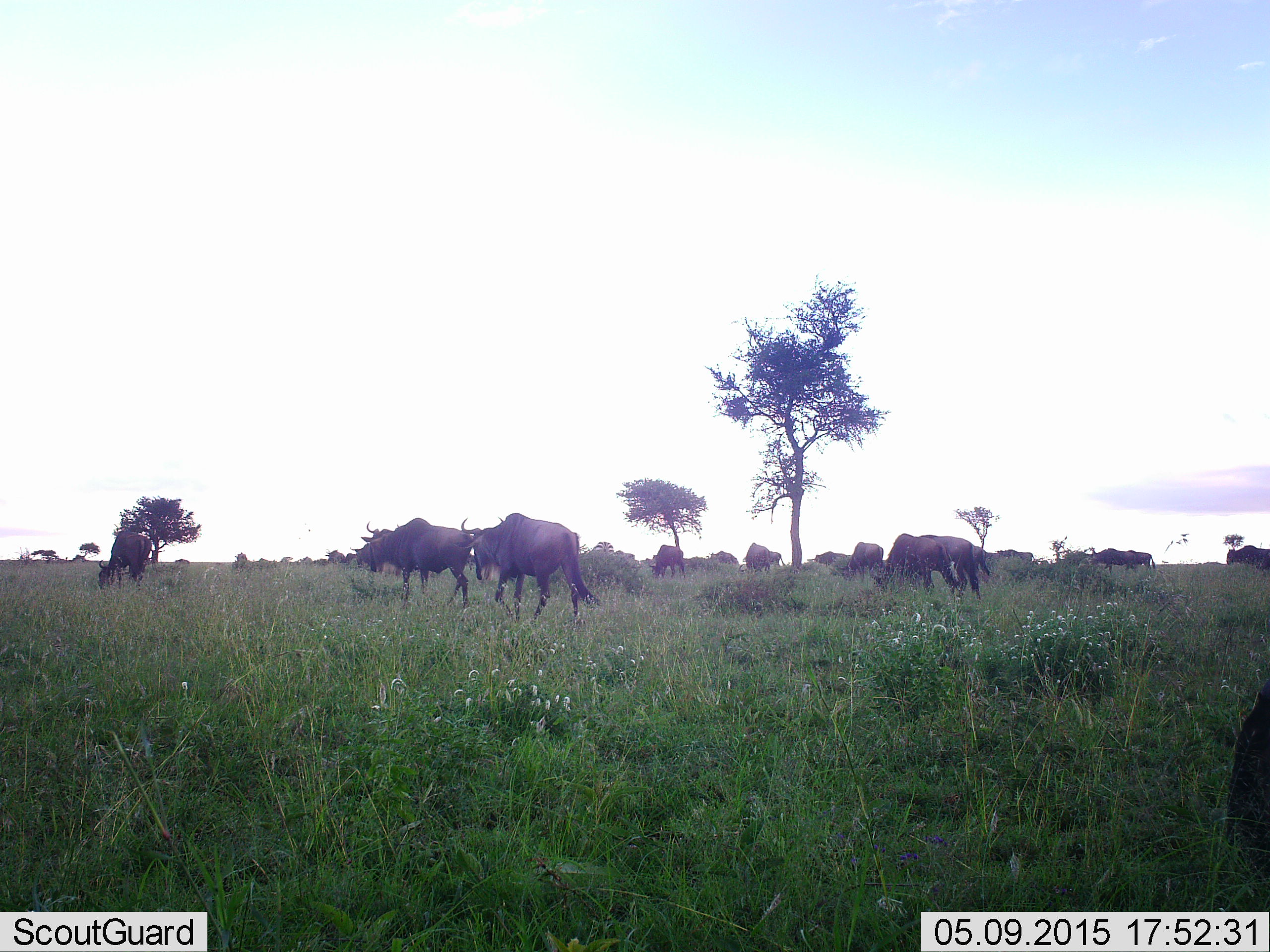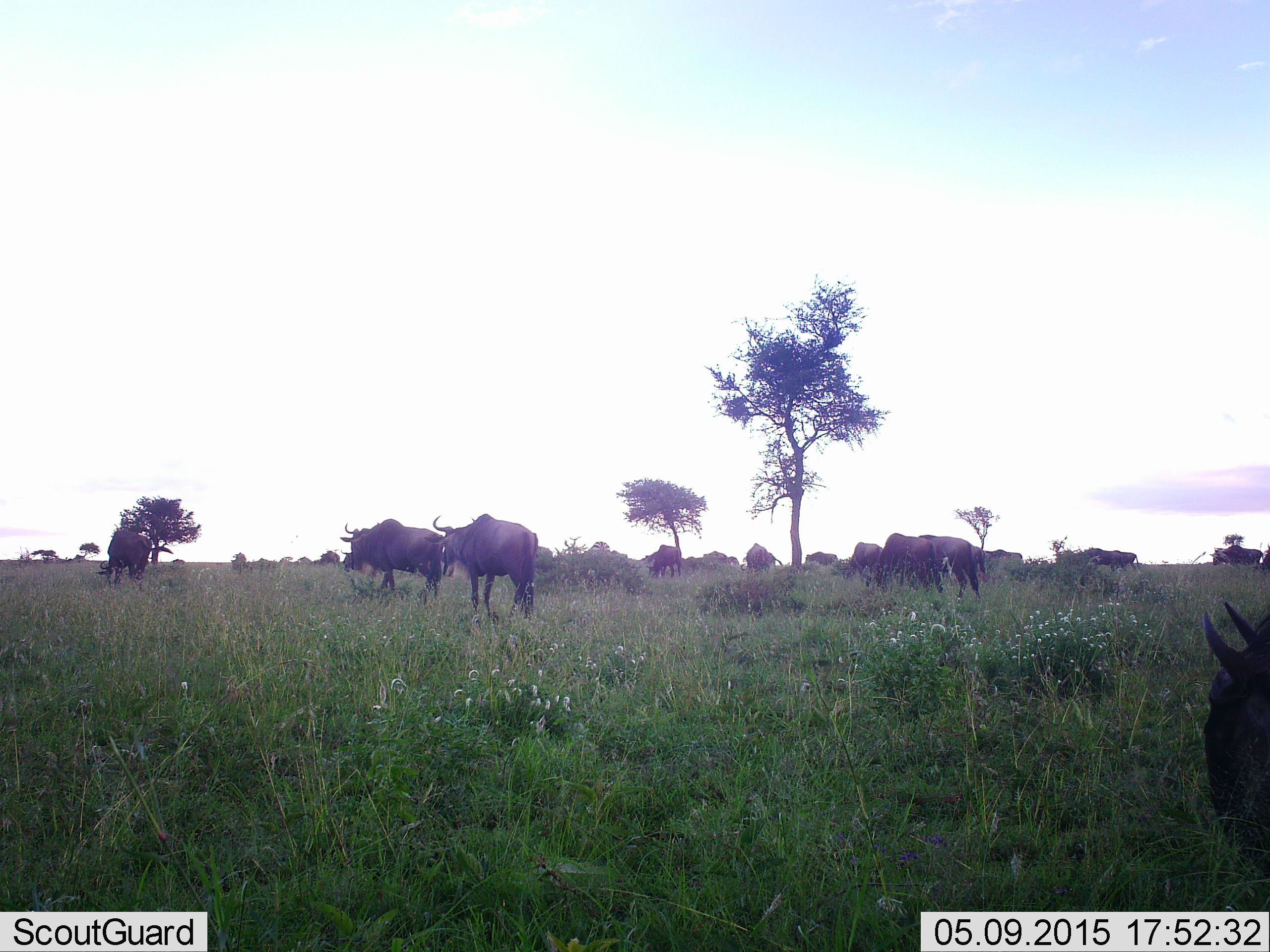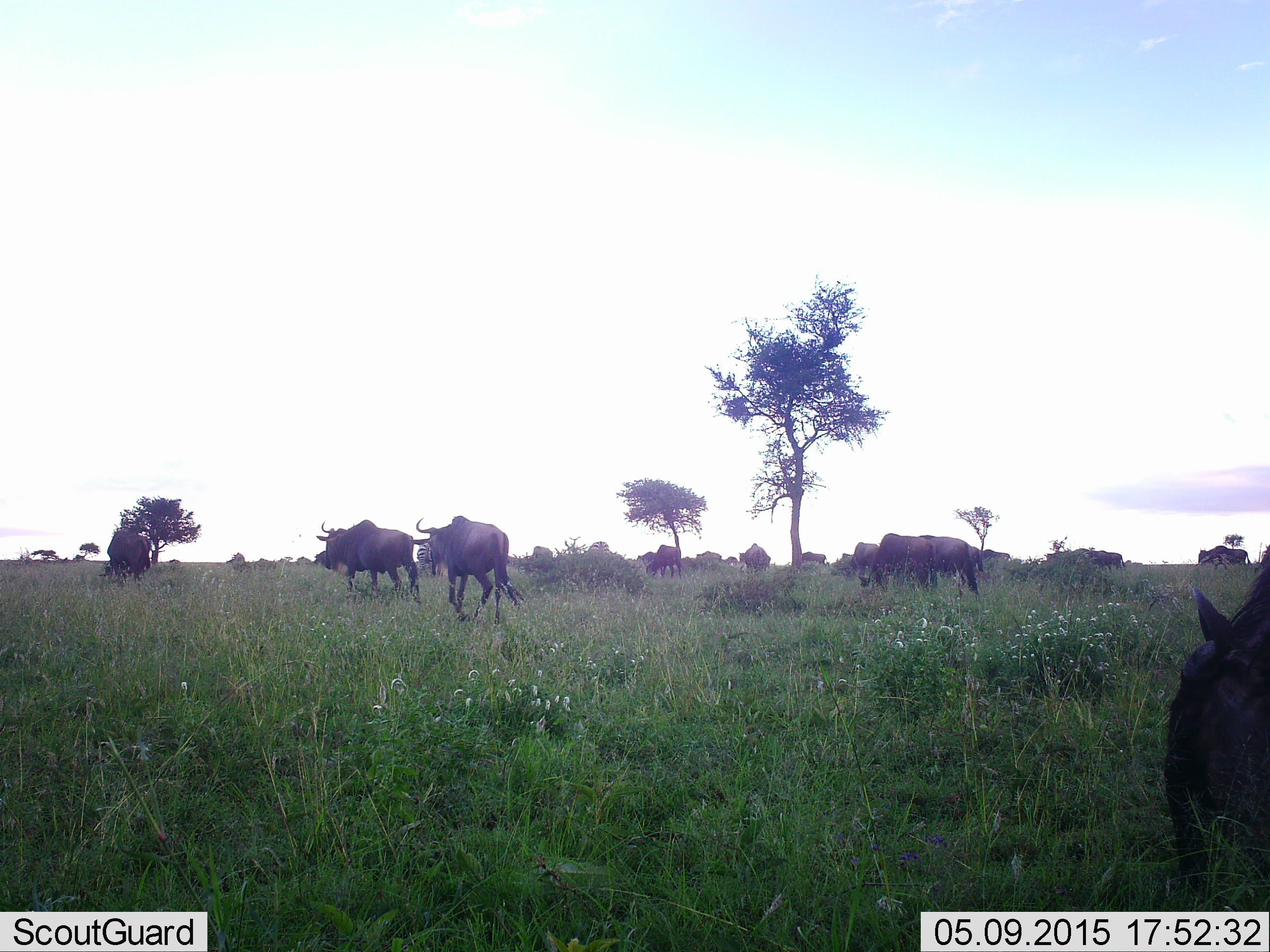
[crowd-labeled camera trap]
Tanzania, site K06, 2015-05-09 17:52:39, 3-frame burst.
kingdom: Animalia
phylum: Chordata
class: Mammalia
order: Artiodactyla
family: Bovidae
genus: Connochaetes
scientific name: Connochaetes taurinus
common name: blue wildebeest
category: wildebeest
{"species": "wildebeest (blue wildebeest) (Connochaetes taurinus)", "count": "11-50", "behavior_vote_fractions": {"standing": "30%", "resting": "0%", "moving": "60%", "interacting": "0%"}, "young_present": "0%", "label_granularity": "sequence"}